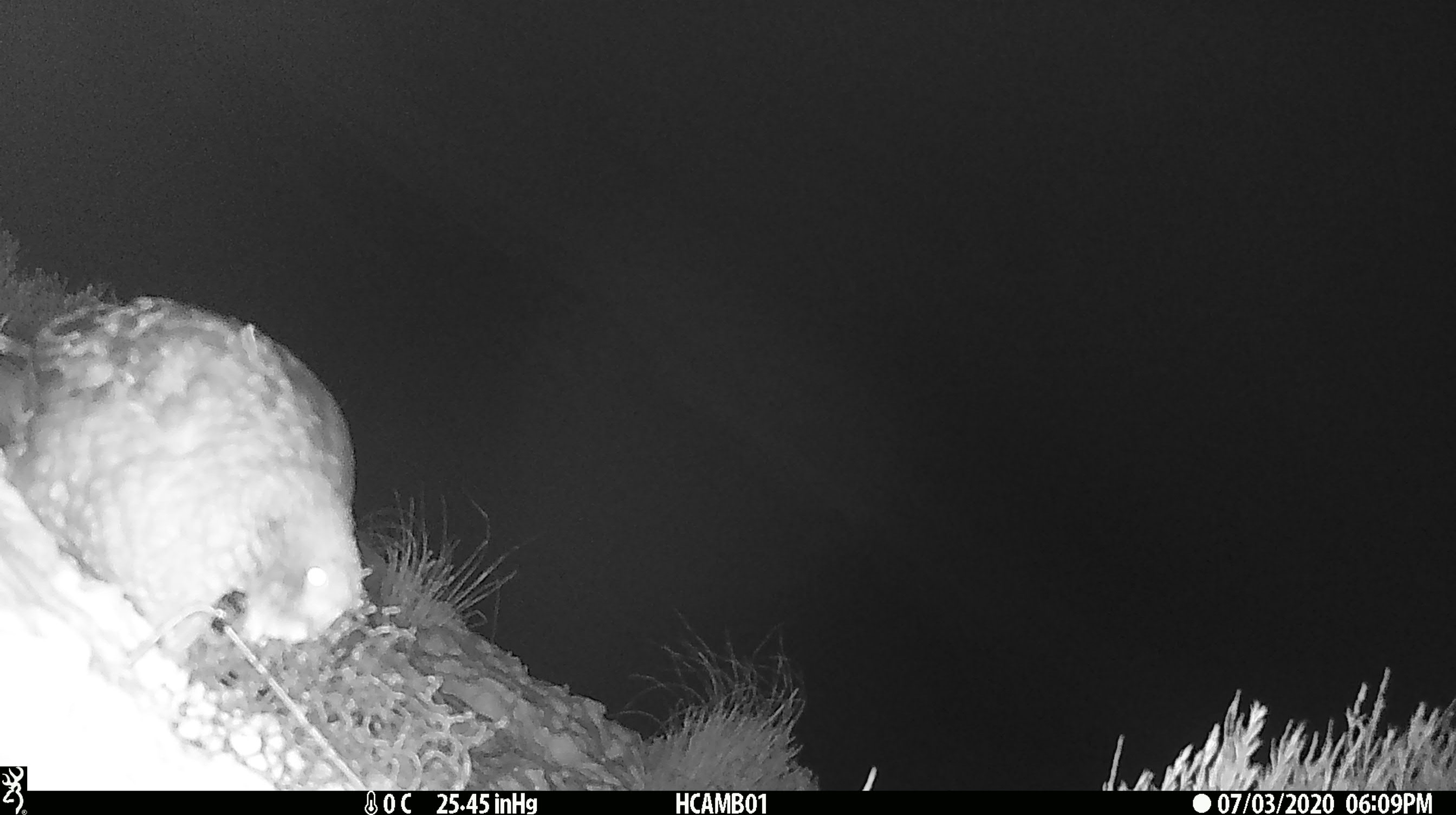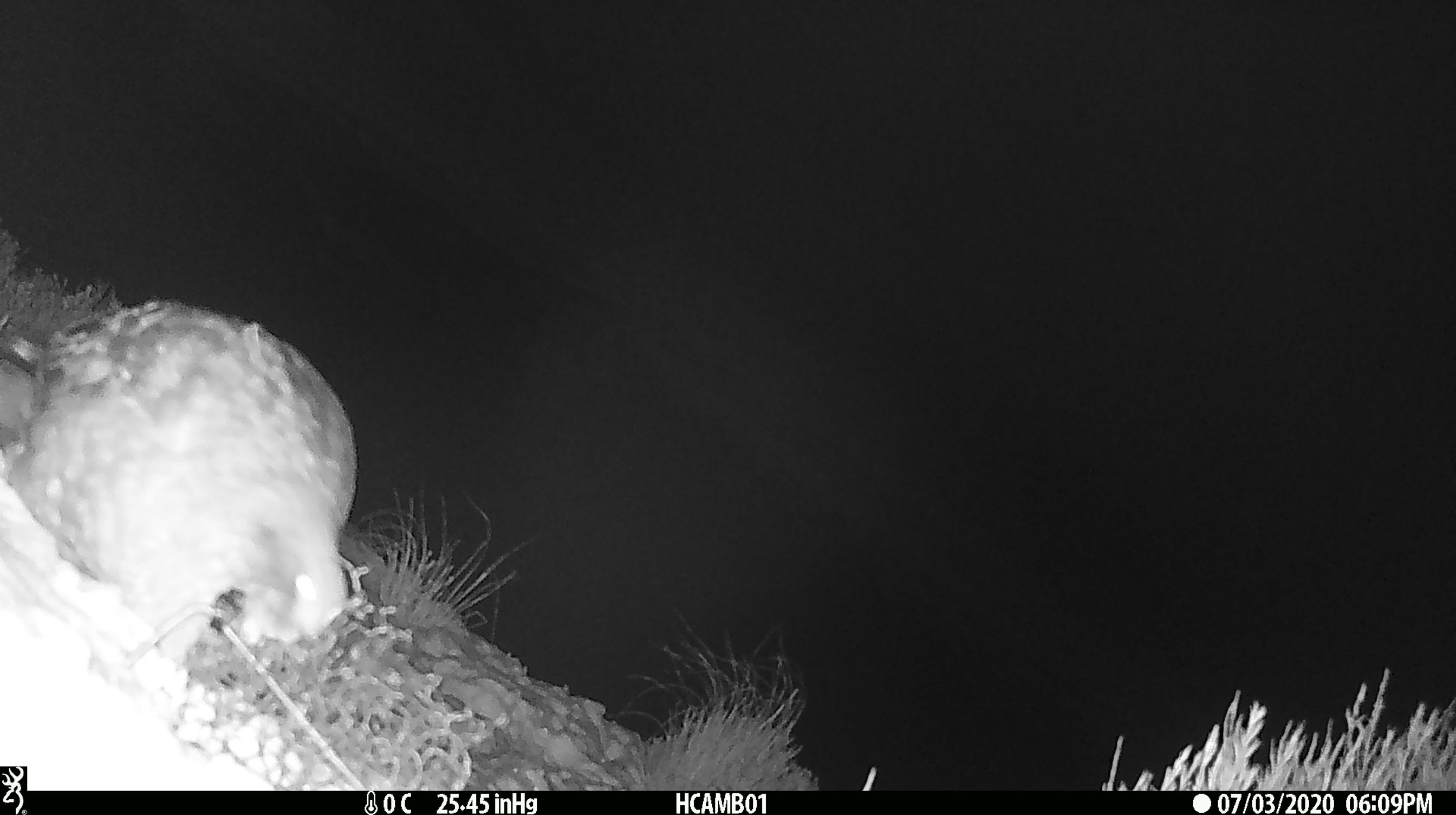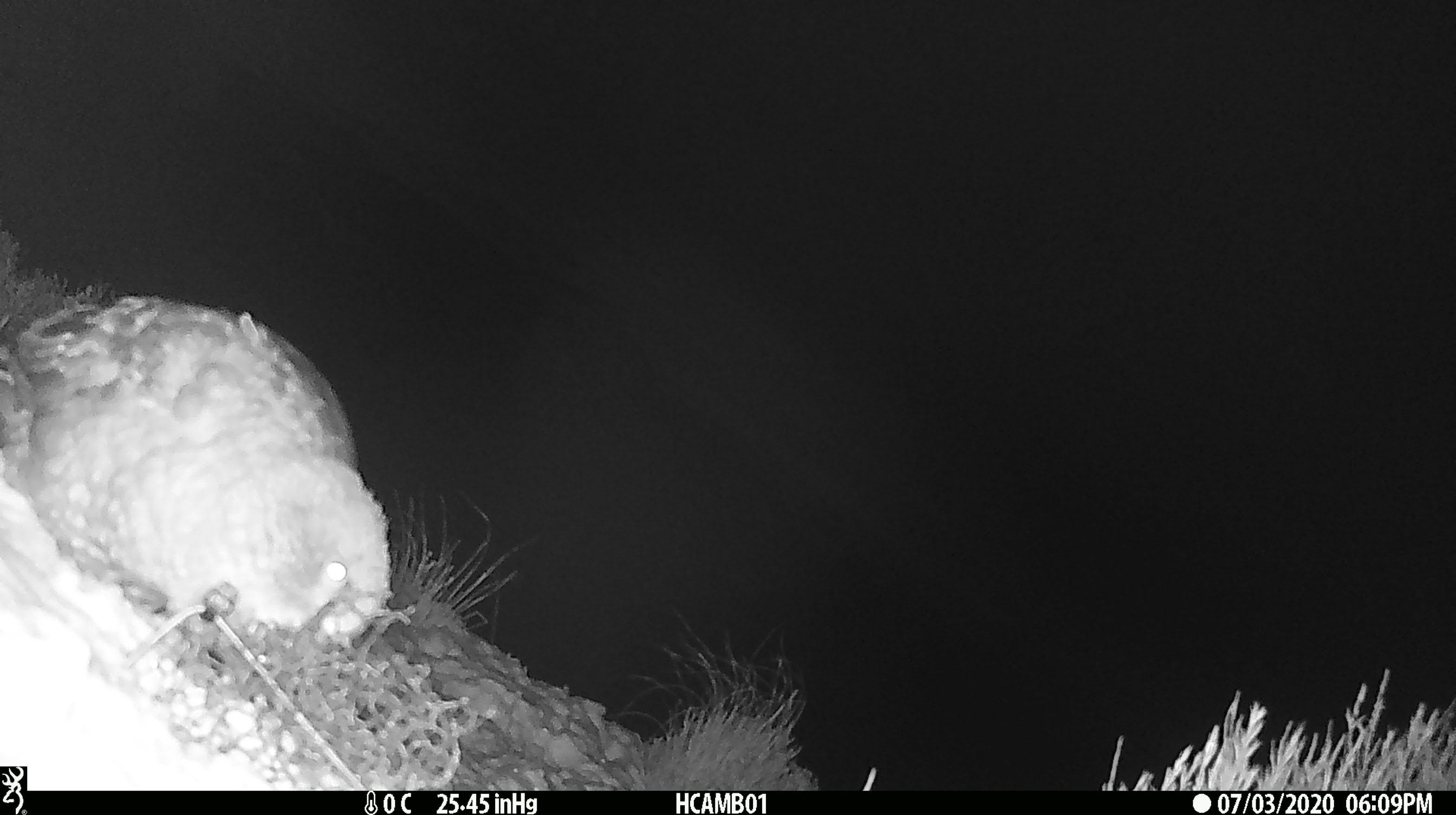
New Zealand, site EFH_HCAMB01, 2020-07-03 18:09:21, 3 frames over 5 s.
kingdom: Animalia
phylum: Chordata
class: Aves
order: Psittaciformes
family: Strigopidae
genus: Nestor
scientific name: Nestor notabilis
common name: kea